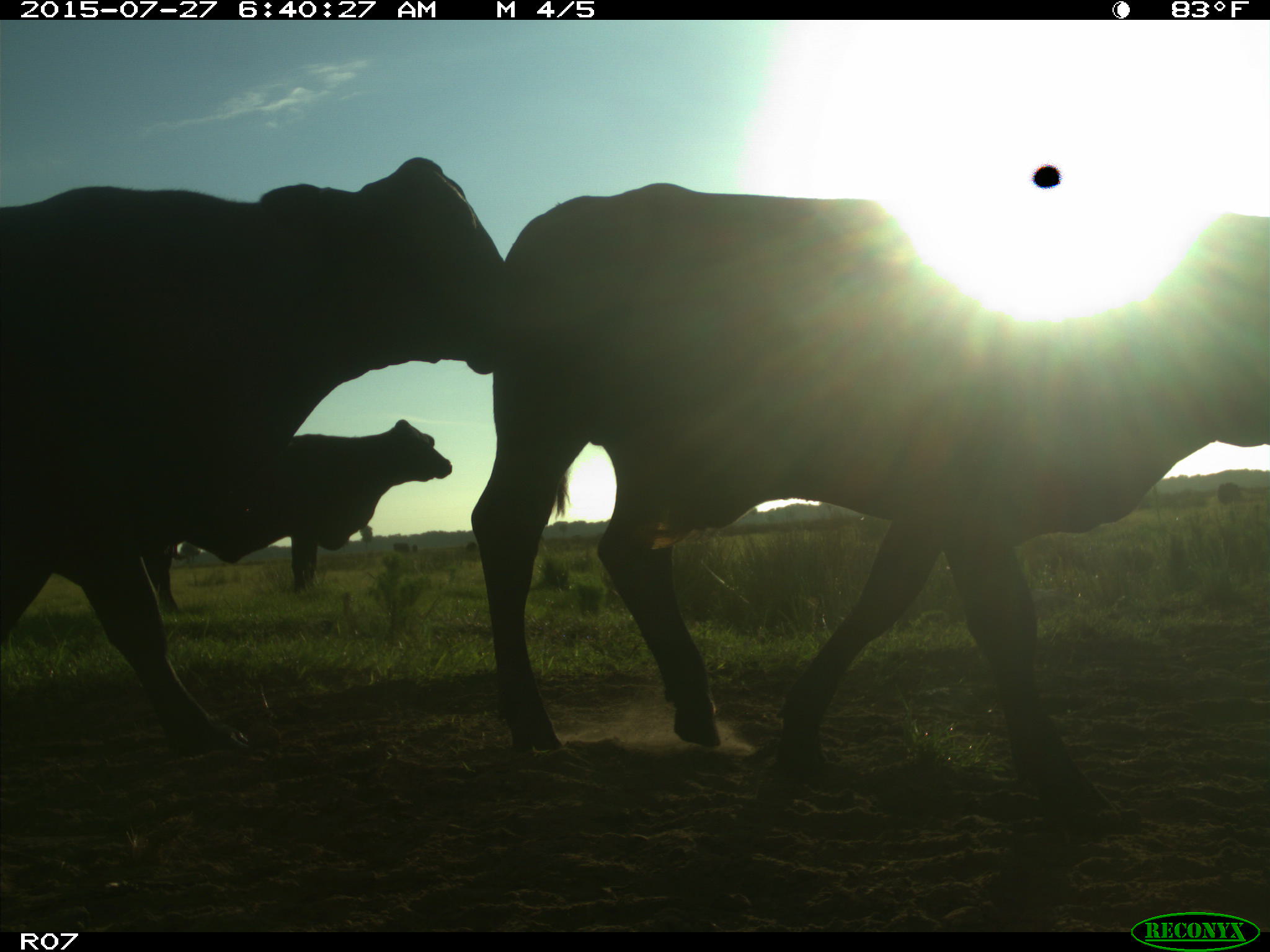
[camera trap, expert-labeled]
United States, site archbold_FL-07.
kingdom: Animalia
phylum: Chordata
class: Mammalia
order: Artiodactyla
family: Bovidae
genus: Bos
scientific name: Bos taurus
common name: domestic cow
Bos taurus (domestic cow).